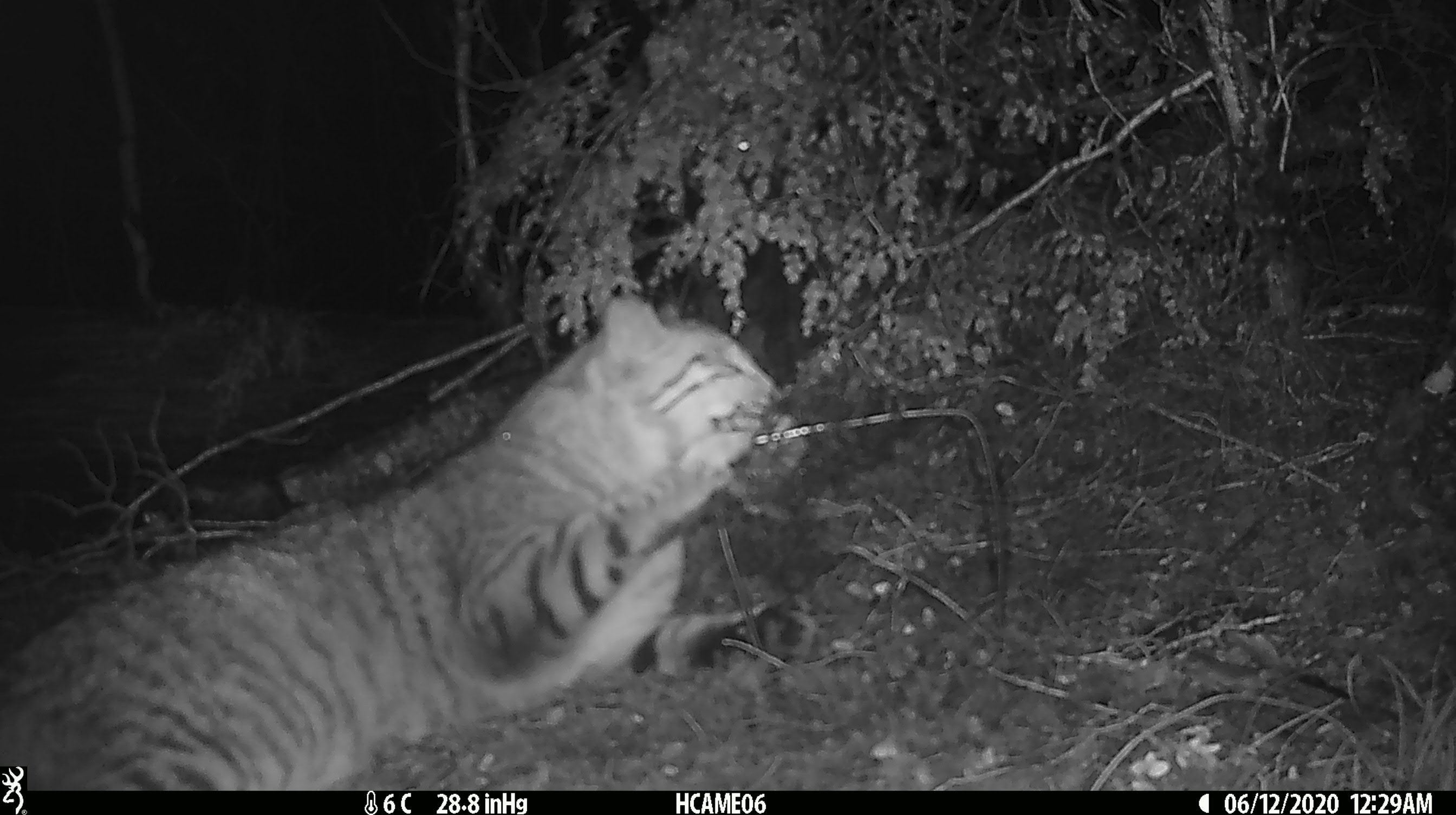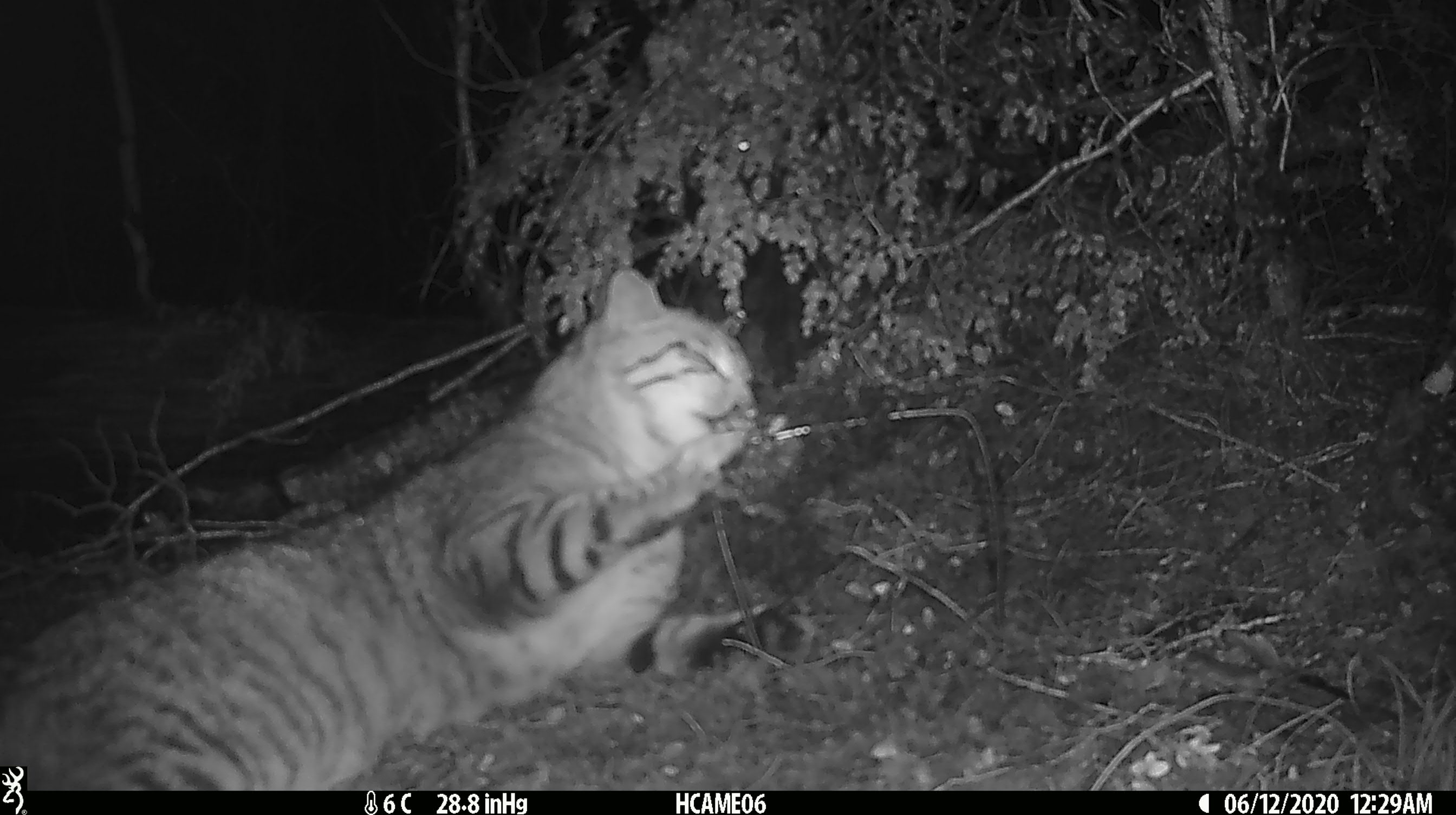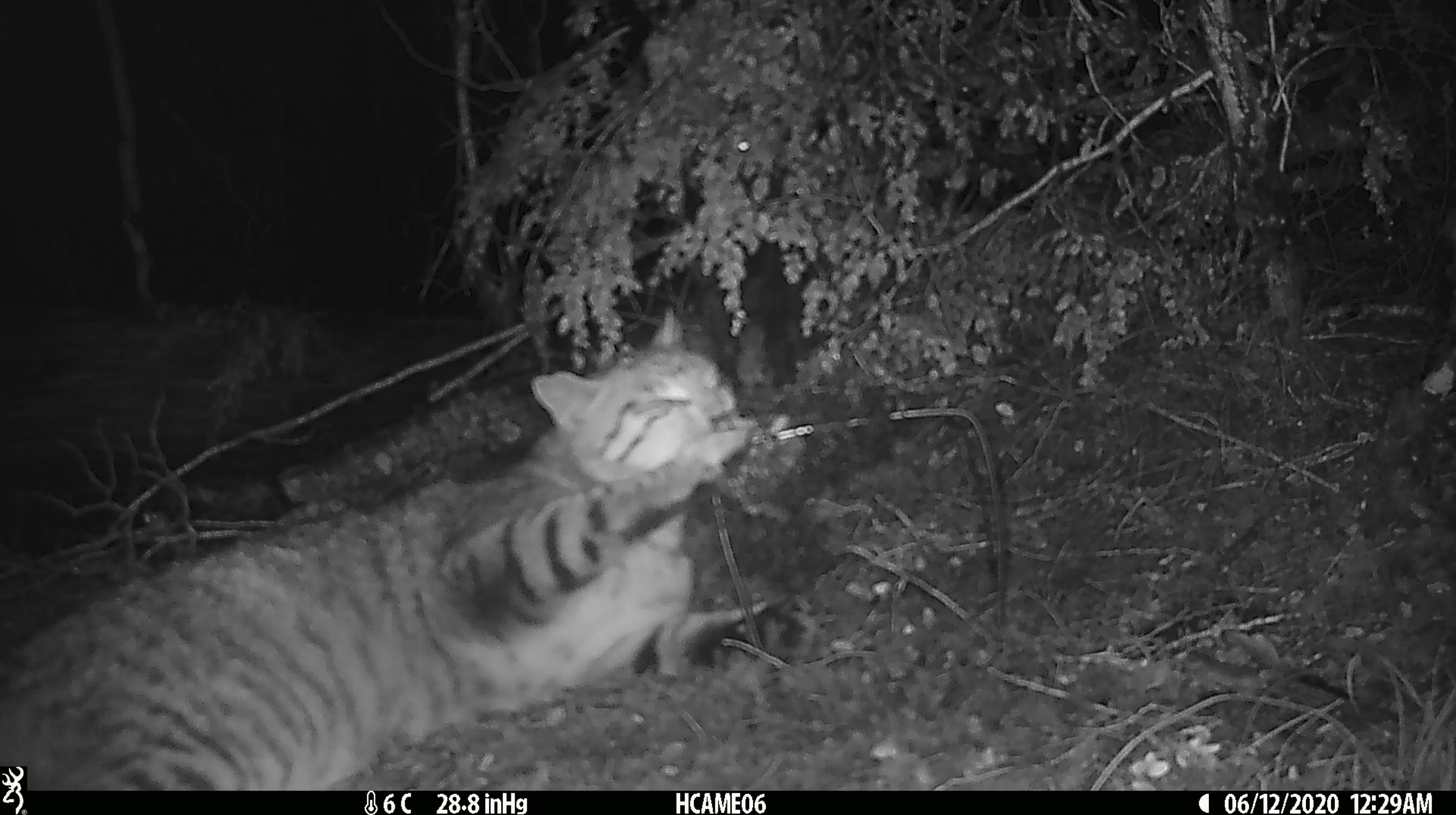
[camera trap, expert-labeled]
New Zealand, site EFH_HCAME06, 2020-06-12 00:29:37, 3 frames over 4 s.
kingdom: Animalia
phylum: Chordata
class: Mammalia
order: Carnivora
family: Felidae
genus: Felis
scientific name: Felis catus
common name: domestic cat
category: cat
Cat (domestic cat) (Felis catus).